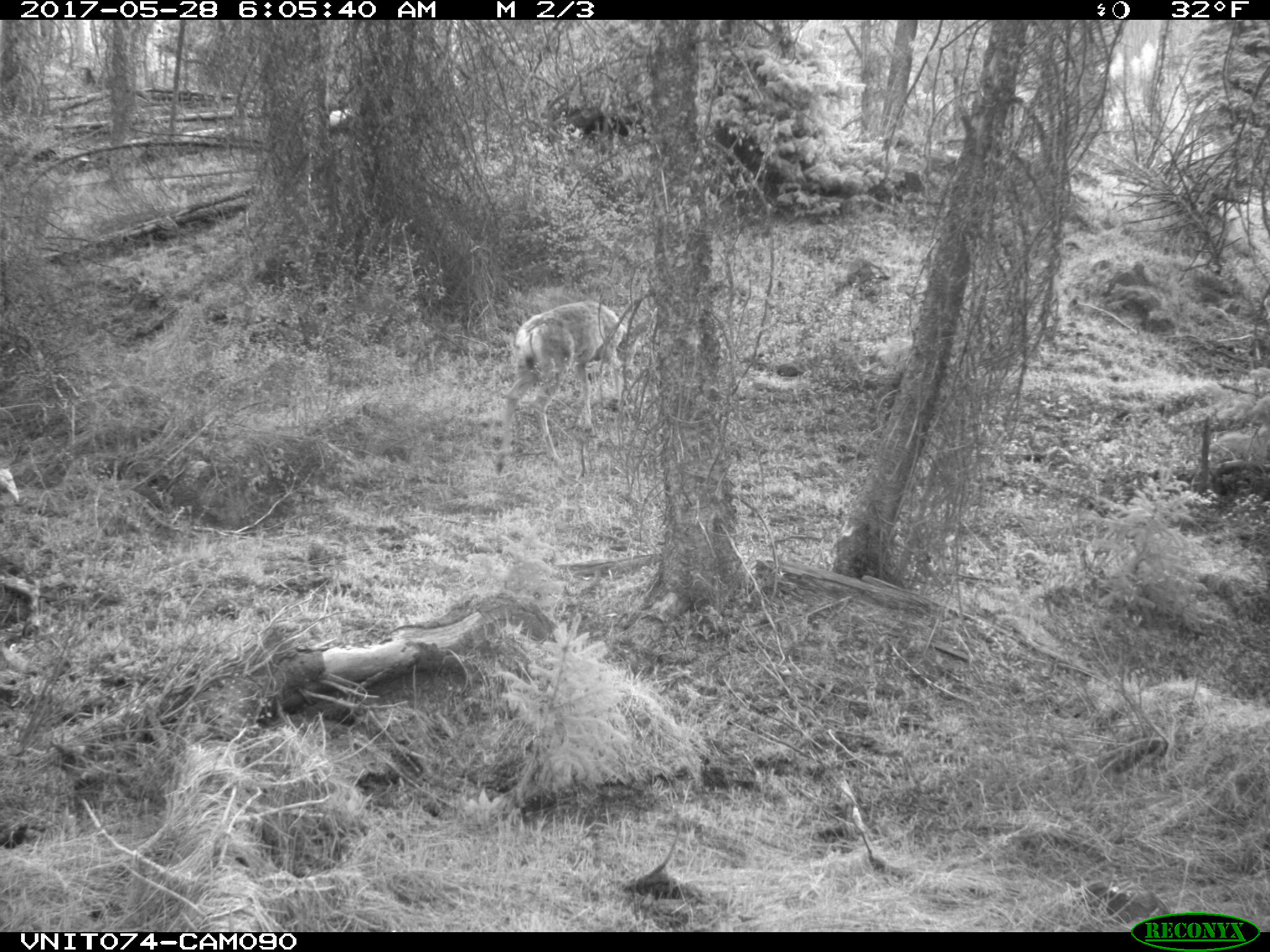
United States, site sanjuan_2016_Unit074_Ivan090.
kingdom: Animalia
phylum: Chordata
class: Mammalia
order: Artiodactyla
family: Cervidae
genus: Odocoileus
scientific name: Odocoileus hemionus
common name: mule deer